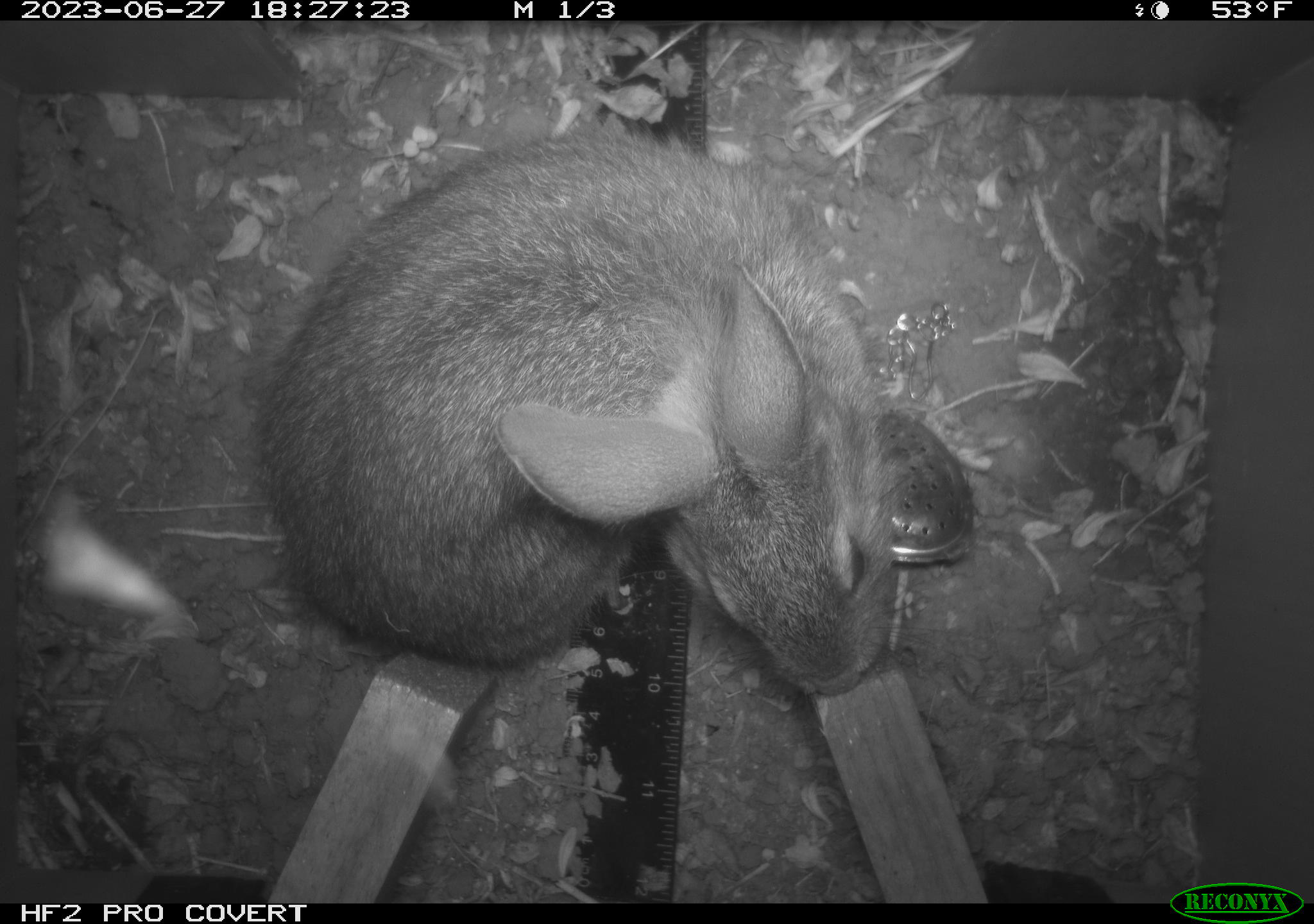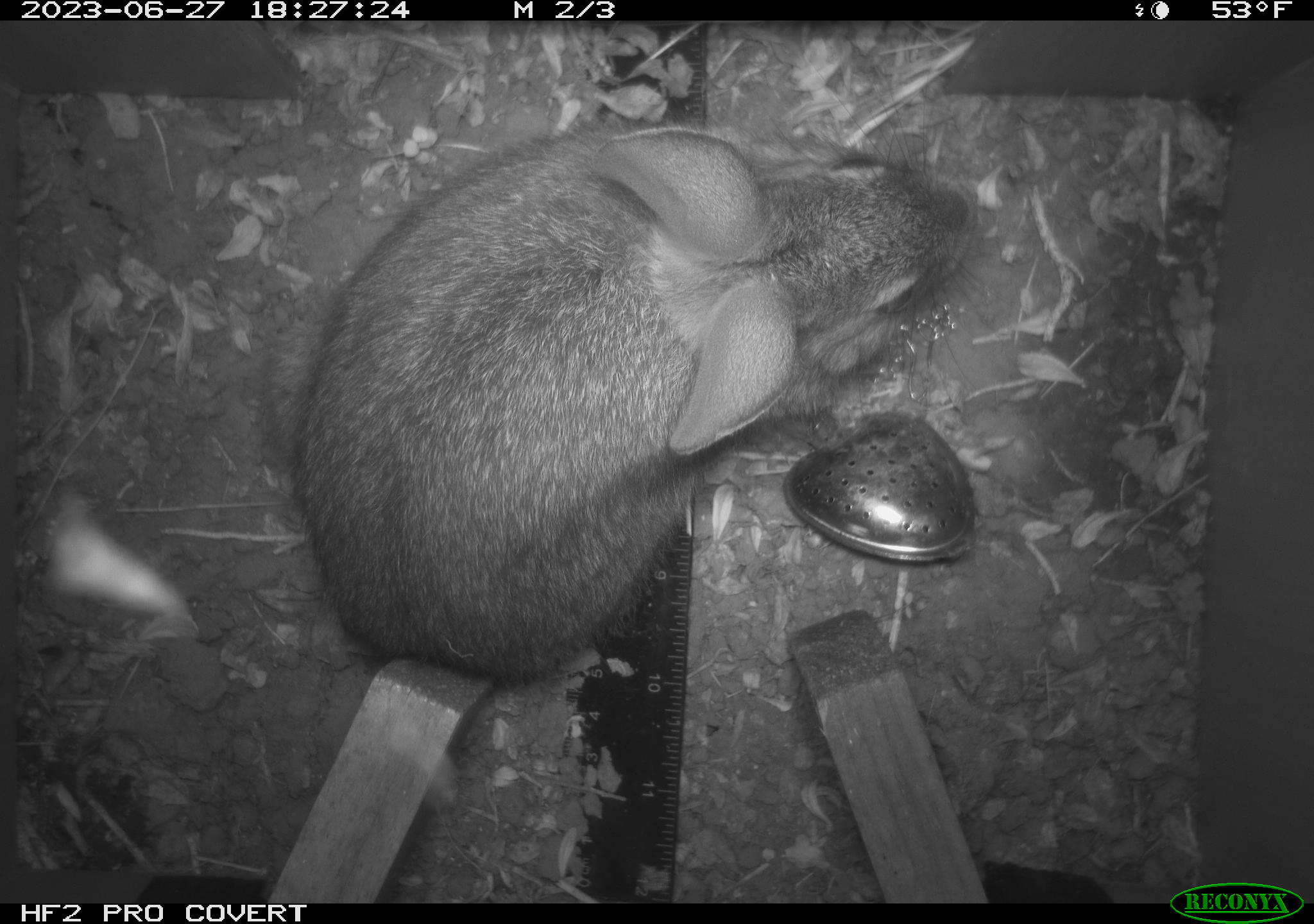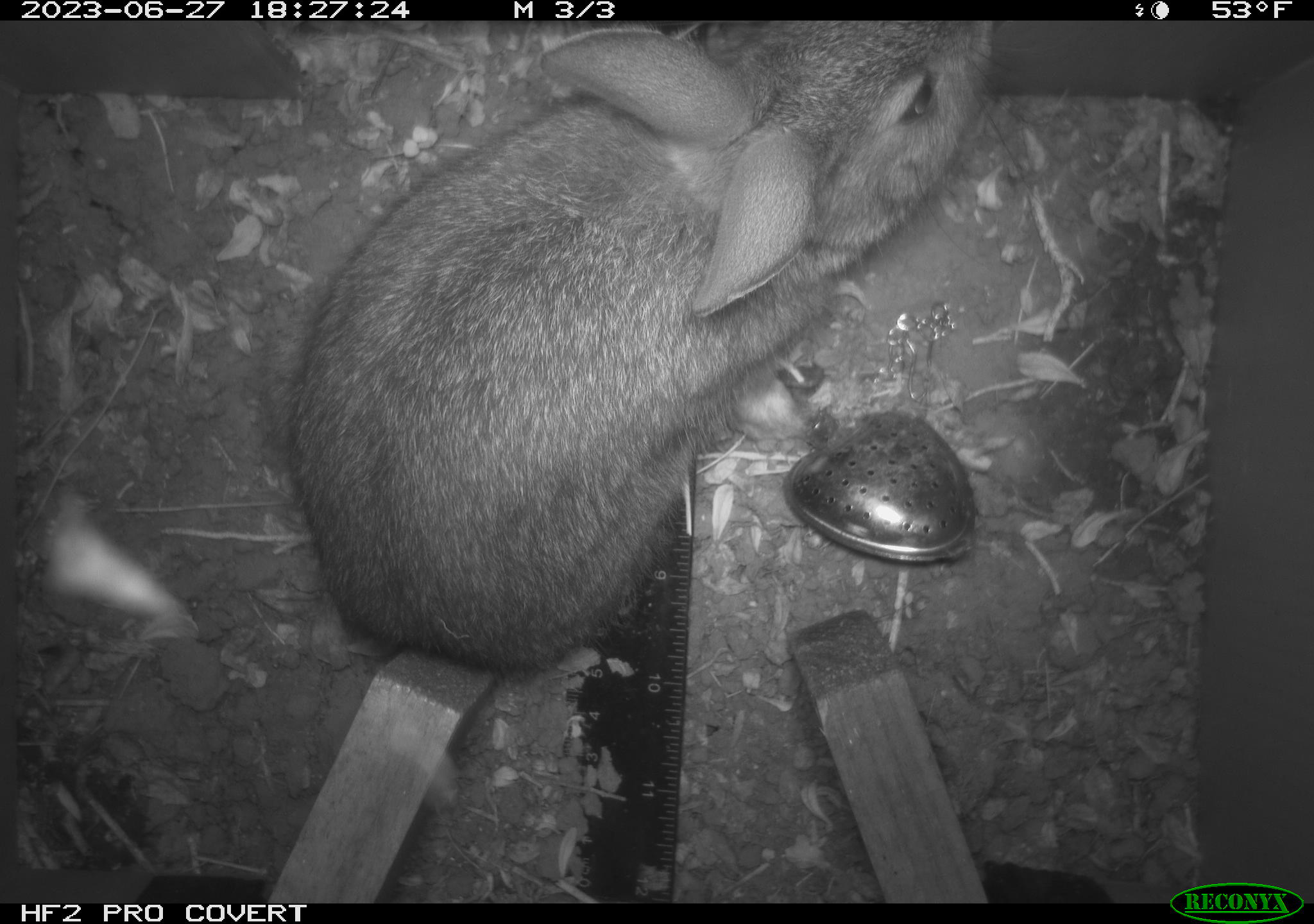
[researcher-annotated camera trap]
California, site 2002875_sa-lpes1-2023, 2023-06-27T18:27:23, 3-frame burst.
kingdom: Animalia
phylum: Chordata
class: Mammalia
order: Lagomorpha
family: Leporidae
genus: Sylvilagus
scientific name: Sylvilagus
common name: cottontail rabbits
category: sylvilagus species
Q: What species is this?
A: Sylvilagus species (cottontail rabbits) (Sylvilagus).